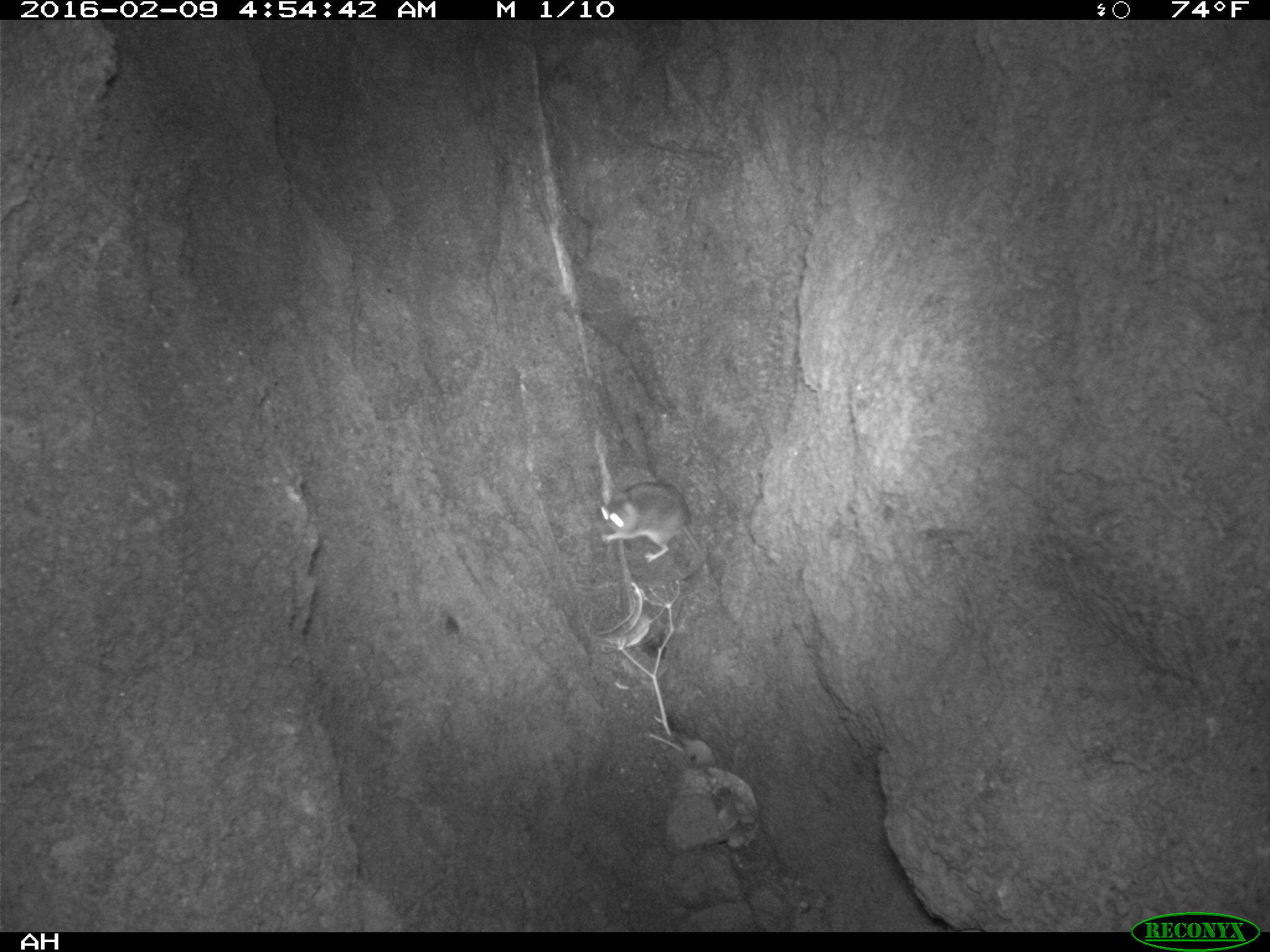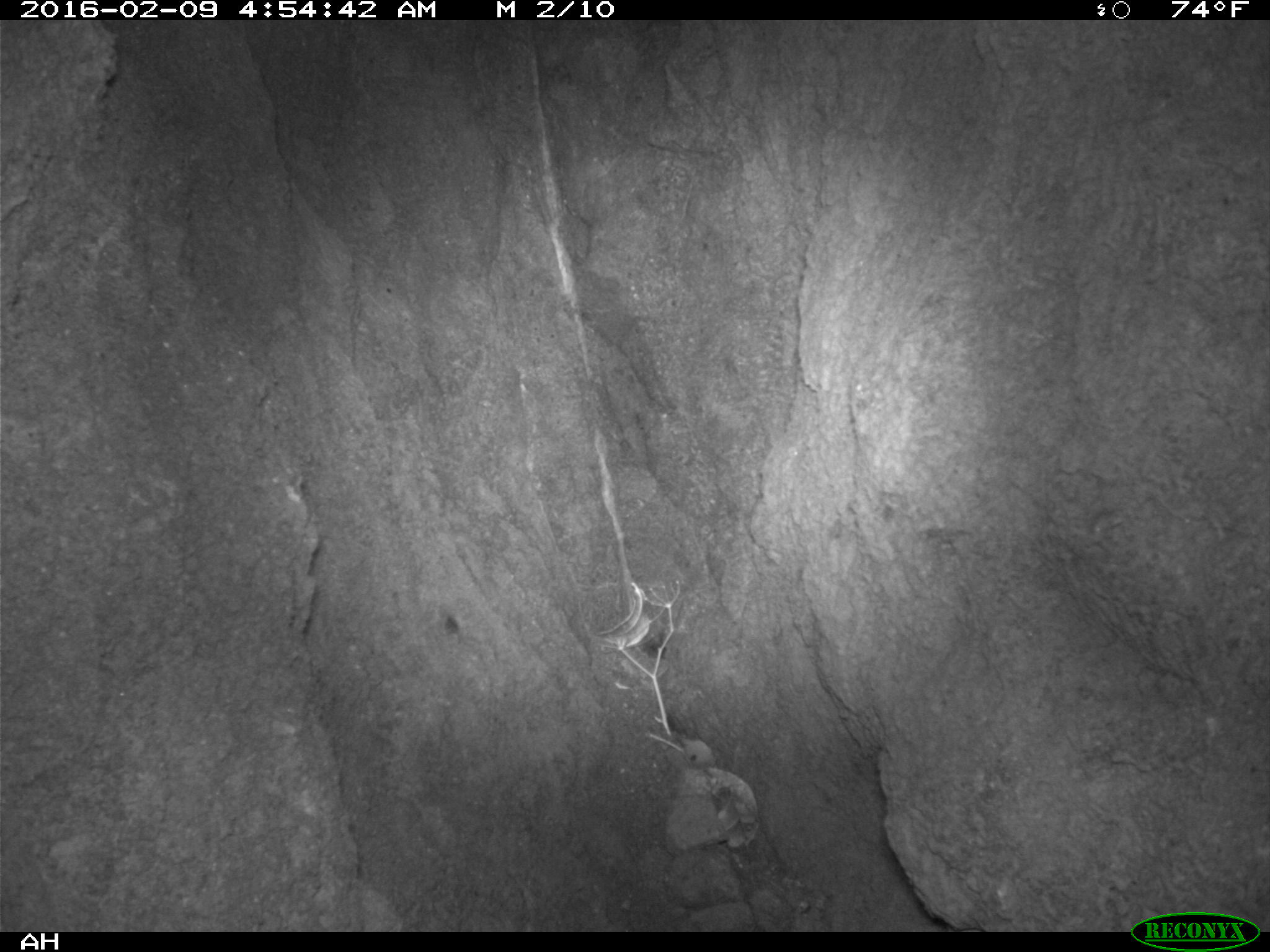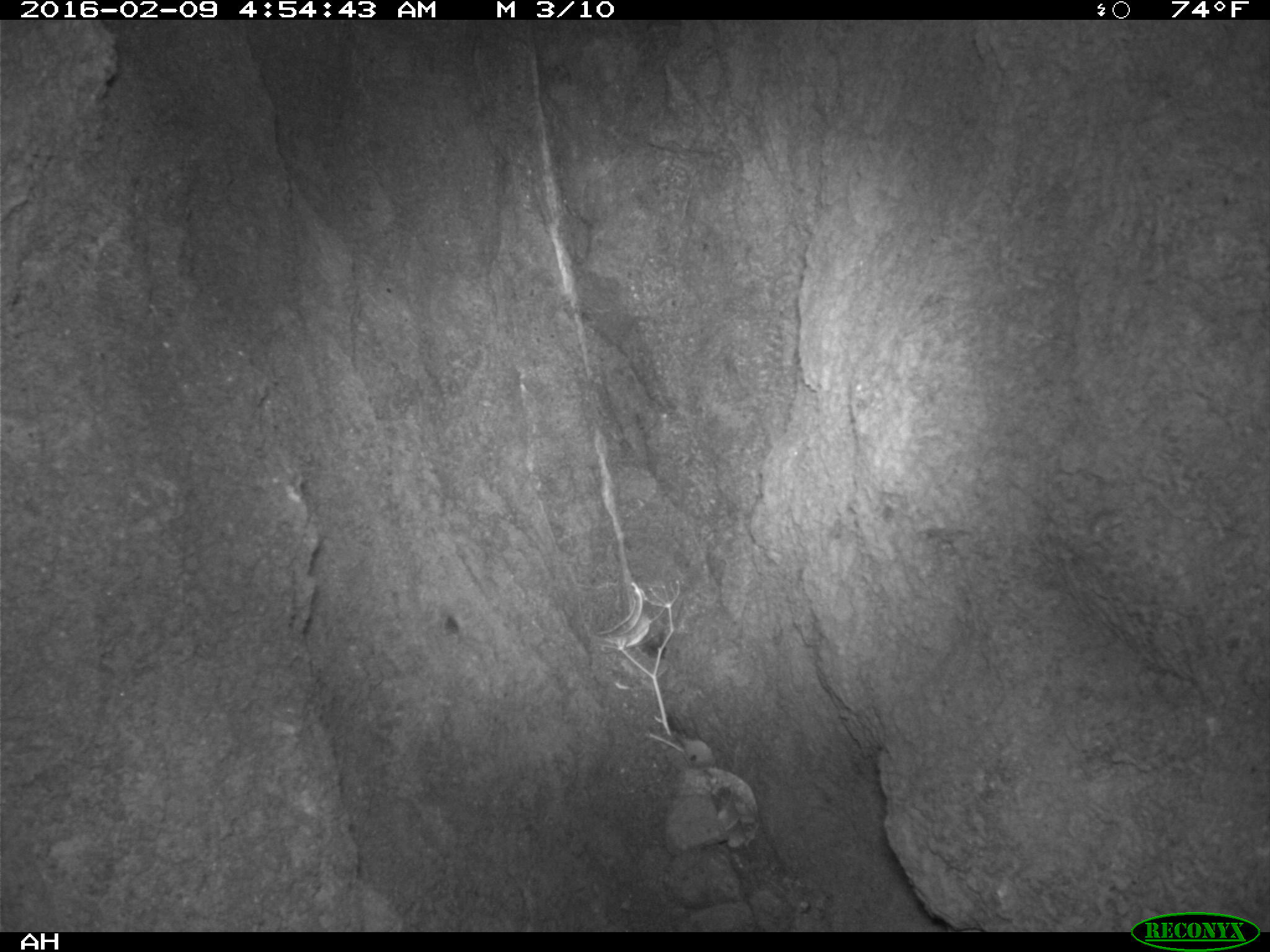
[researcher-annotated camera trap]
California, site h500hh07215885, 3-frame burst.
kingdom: Animalia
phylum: Chordata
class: Mammalia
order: Rodentia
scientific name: Rodentia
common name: rodent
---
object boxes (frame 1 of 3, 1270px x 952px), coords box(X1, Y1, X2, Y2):
rodent: box(599, 482, 702, 580)